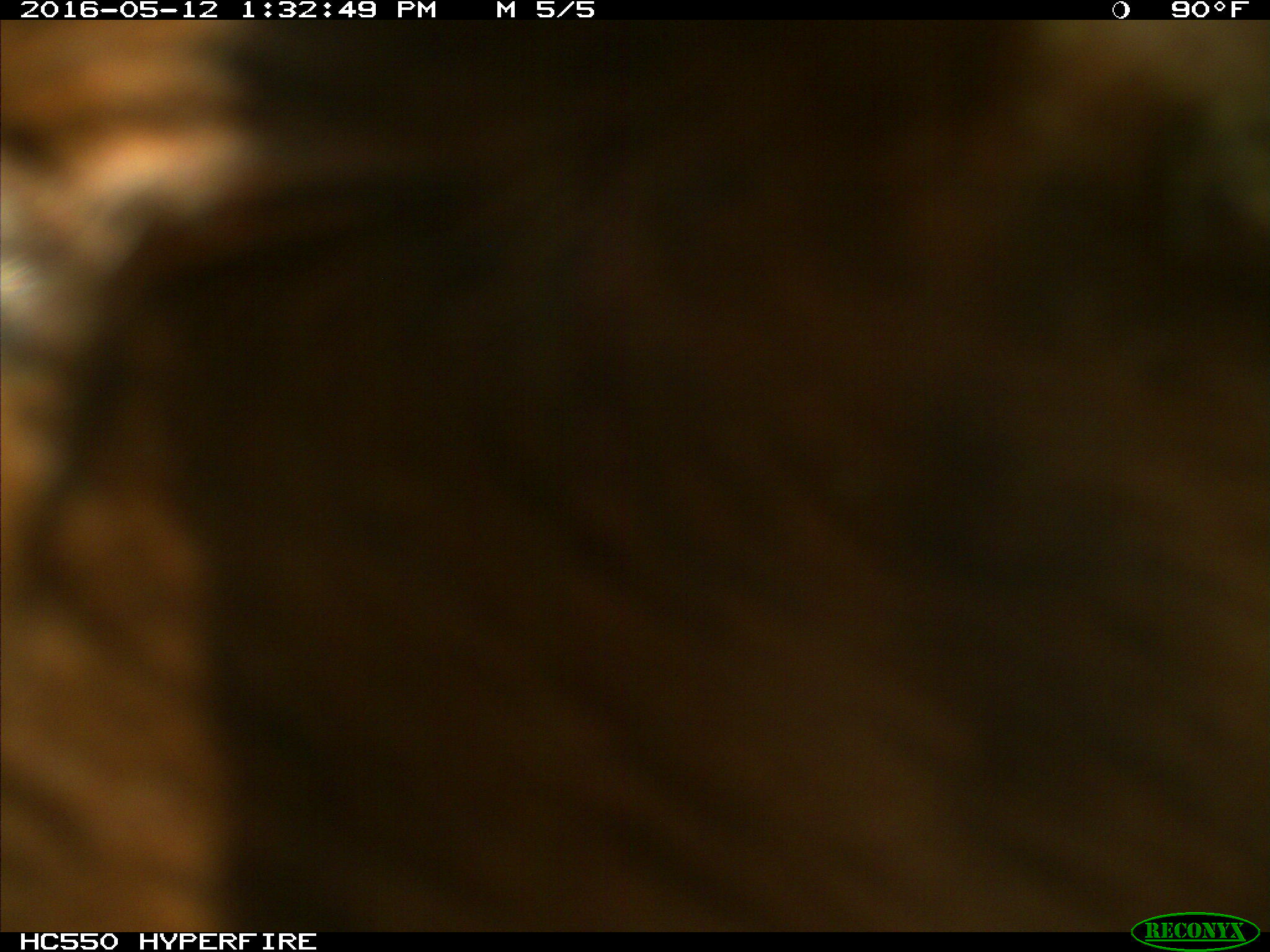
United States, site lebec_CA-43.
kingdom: Animalia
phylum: Chordata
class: Mammalia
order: Artiodactyla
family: Bovidae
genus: Bos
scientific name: Bos taurus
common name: domestic cow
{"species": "Bos taurus (domestic cow)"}